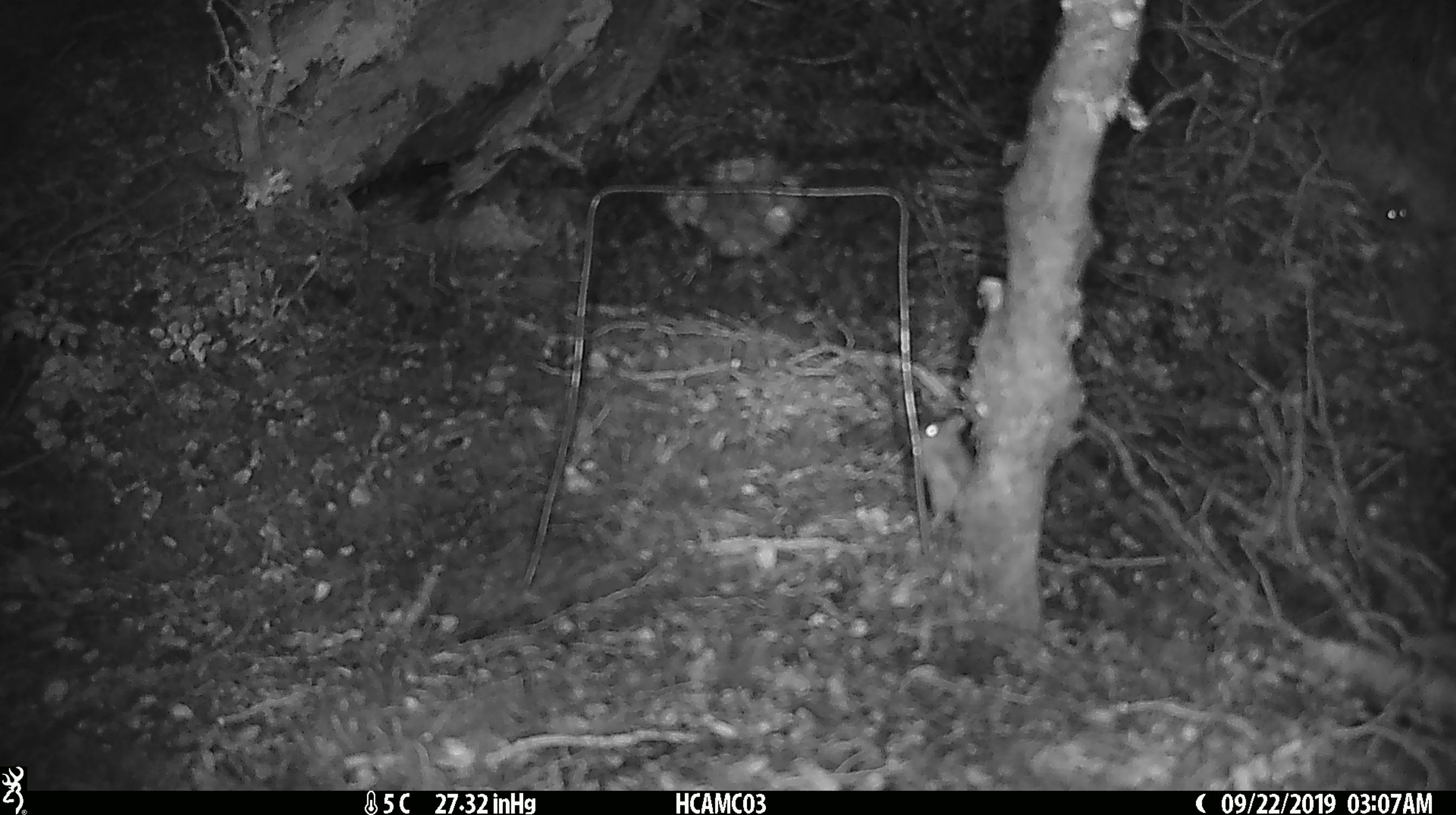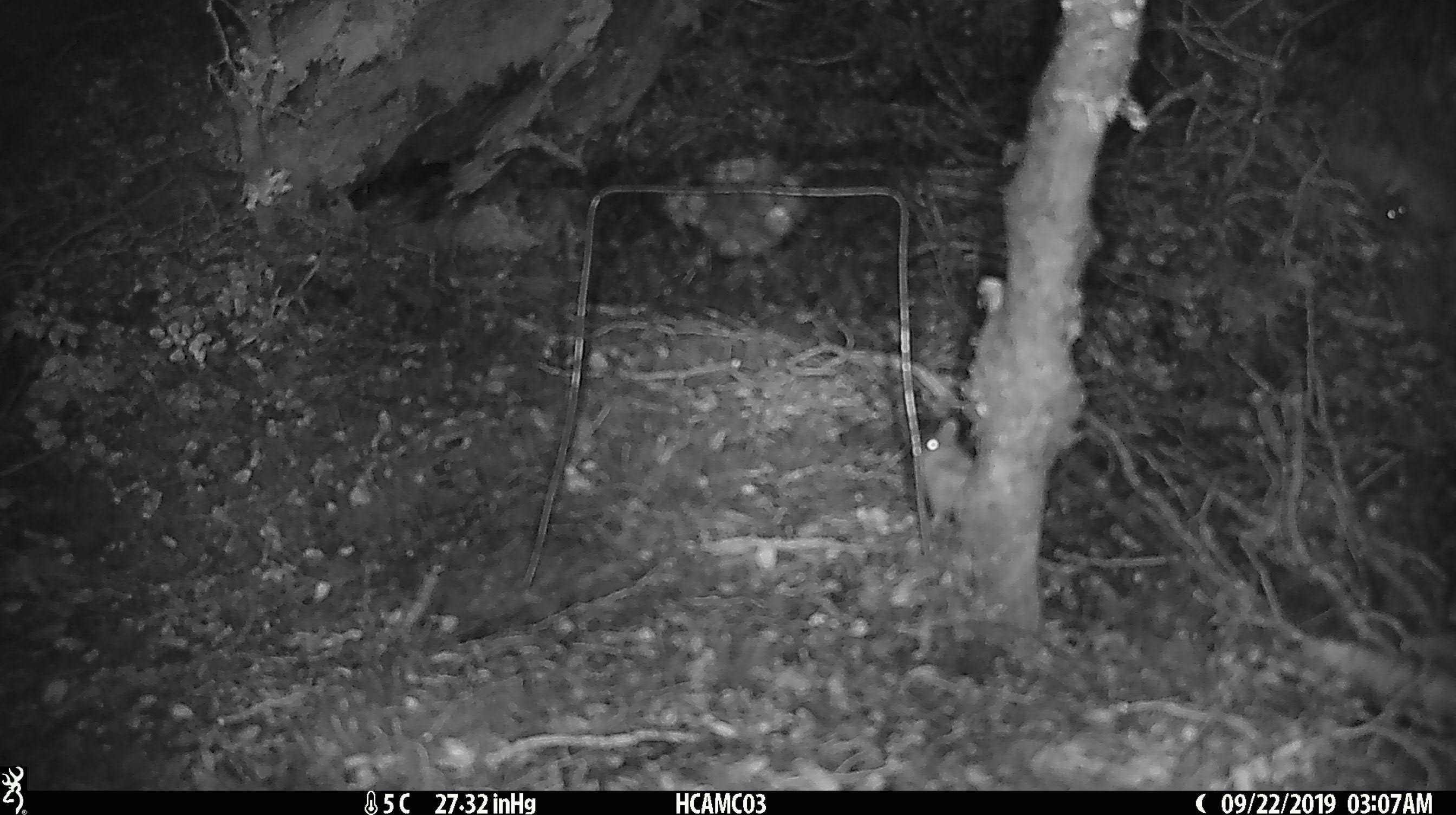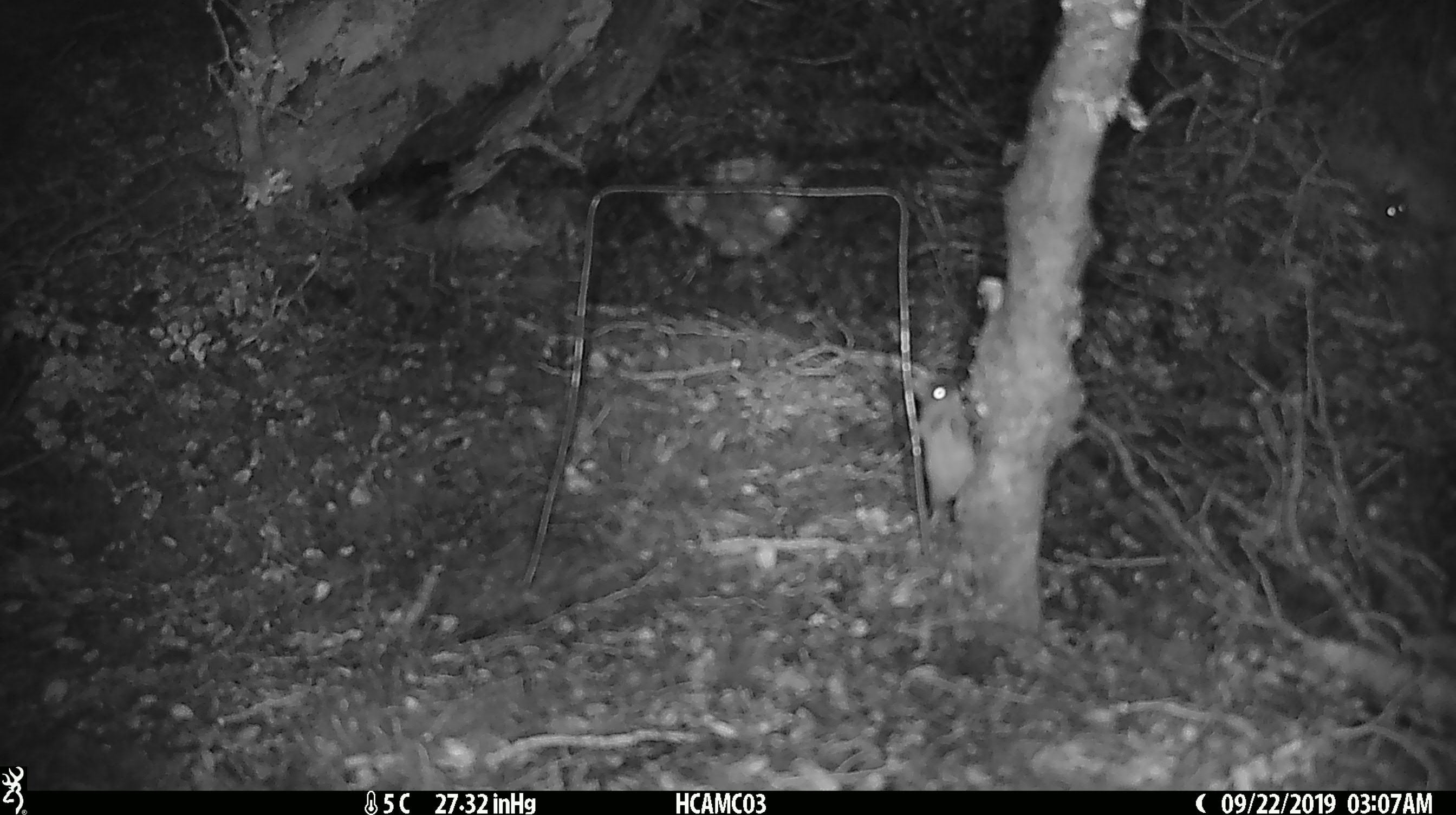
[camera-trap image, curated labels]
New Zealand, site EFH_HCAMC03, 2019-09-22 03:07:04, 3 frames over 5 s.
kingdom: Animalia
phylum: Chordata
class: Mammalia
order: Rodentia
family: Muridae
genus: Mus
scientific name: Mus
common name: mouse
Mouse (Mus).